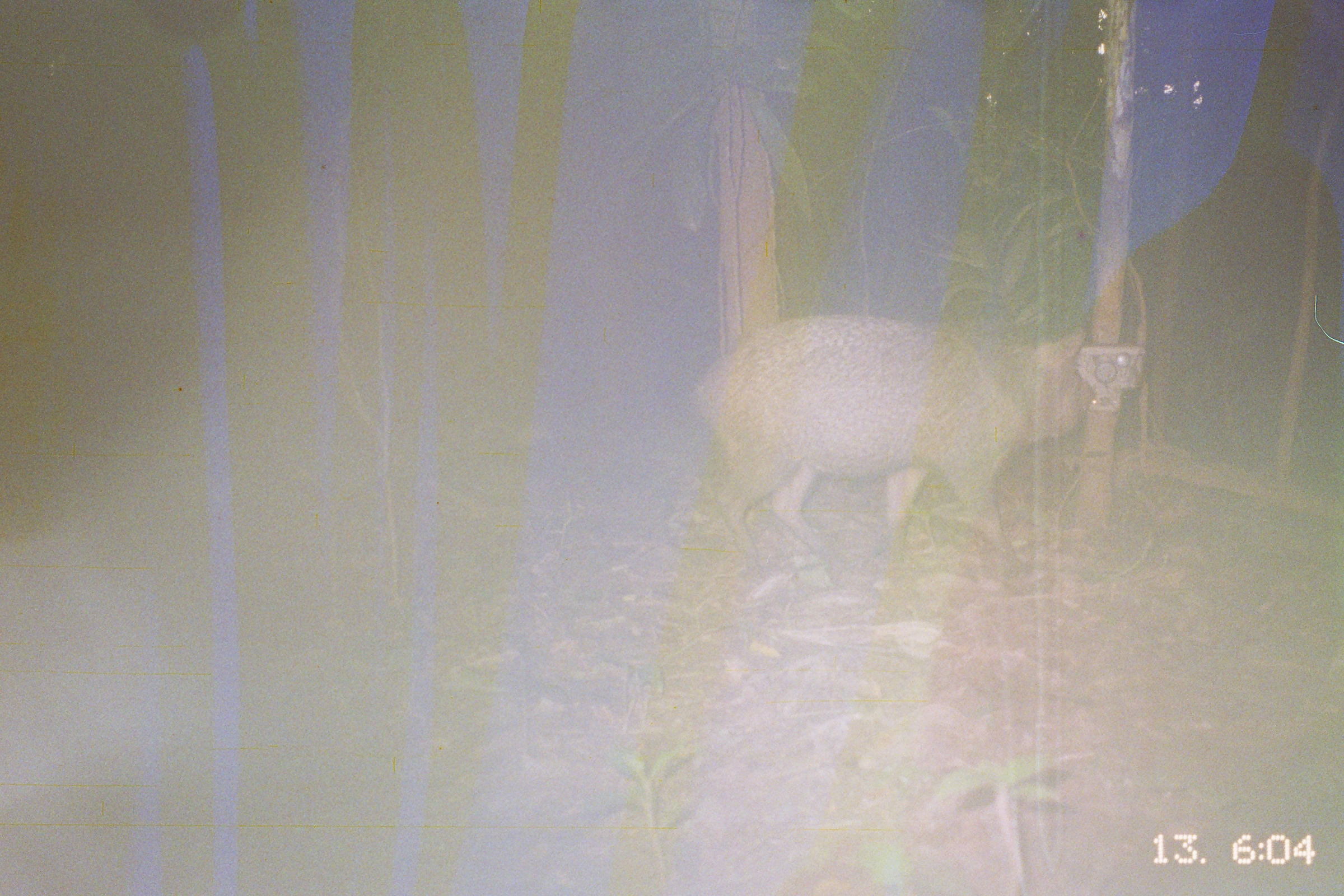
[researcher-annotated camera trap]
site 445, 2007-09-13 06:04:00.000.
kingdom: Animalia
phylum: Chordata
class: Mammalia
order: Artiodactyla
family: Tayassuidae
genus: Pecari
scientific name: Pecari tajacu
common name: collared peccary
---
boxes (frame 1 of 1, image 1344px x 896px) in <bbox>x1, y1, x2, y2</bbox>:
pecari tajacu: <bbox>688, 309, 1092, 578</bbox>